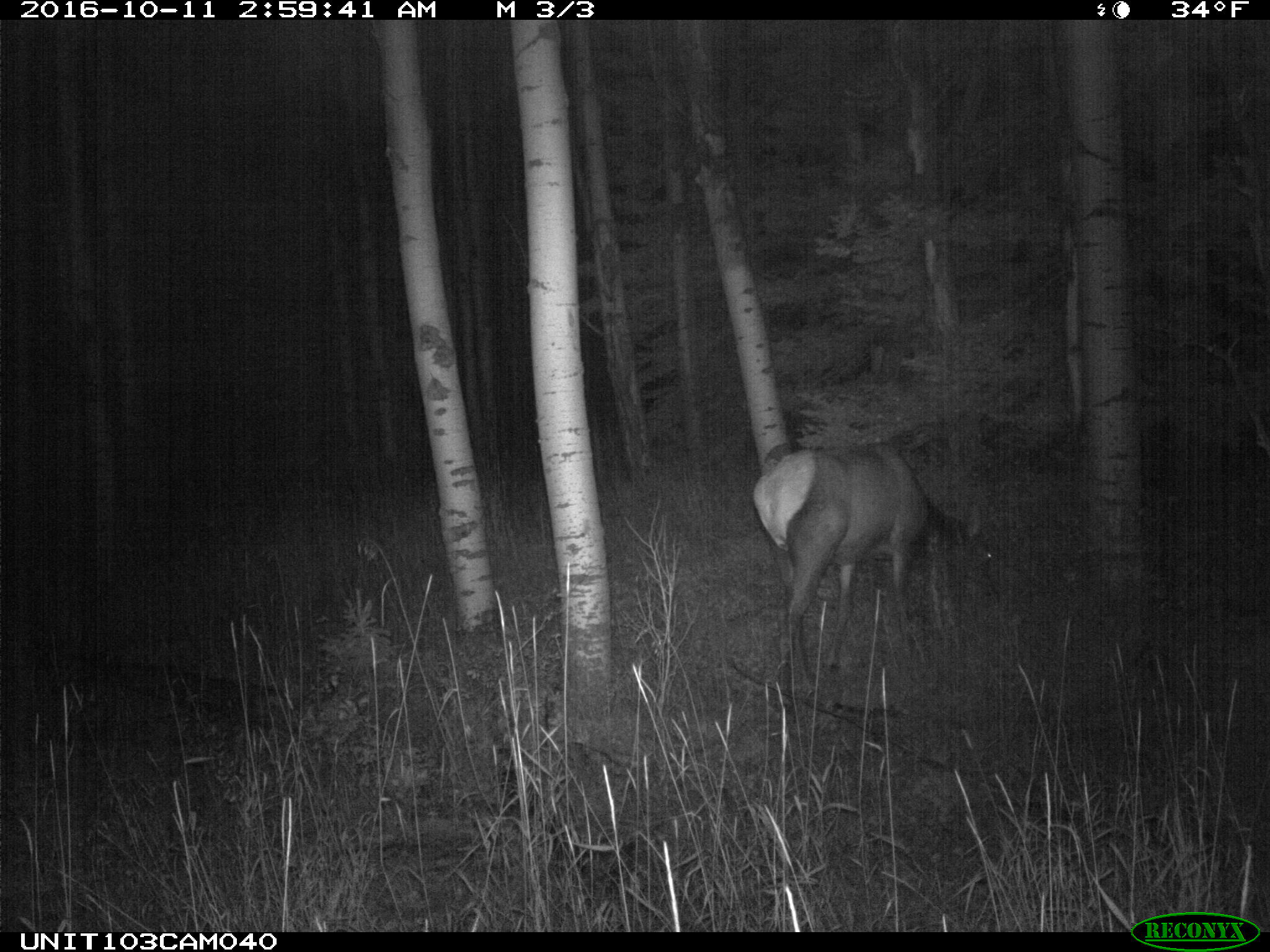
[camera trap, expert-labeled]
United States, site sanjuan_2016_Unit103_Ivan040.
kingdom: Animalia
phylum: Chordata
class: Mammalia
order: Artiodactyla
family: Cervidae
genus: Cervus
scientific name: Cervus elaphus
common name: red deer